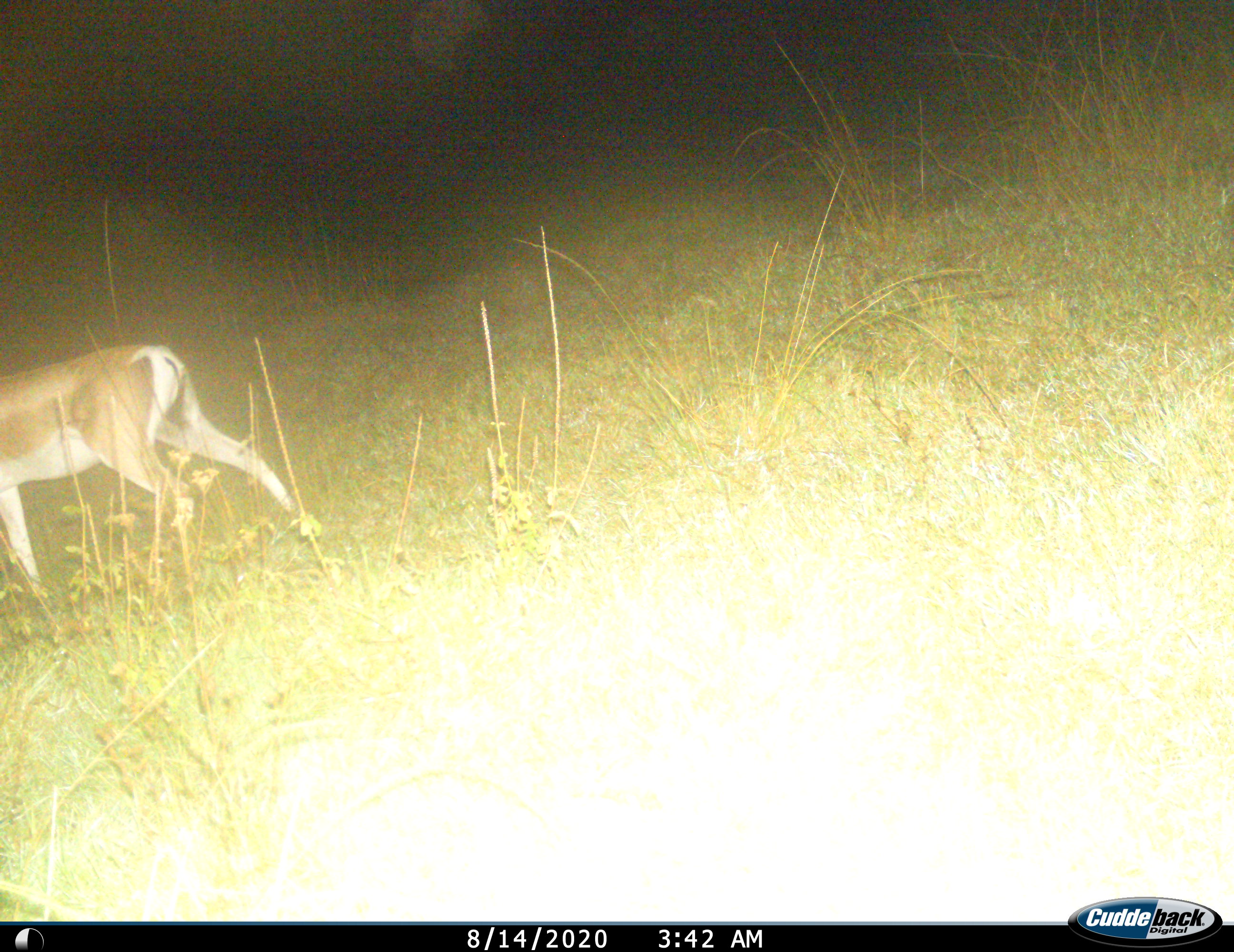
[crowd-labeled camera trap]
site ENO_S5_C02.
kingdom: Animalia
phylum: Chordata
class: Mammalia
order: Artiodactyla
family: Bovidae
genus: Nanger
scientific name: Nanger granti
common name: grant's gazelle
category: gazellegrants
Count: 1.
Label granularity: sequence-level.